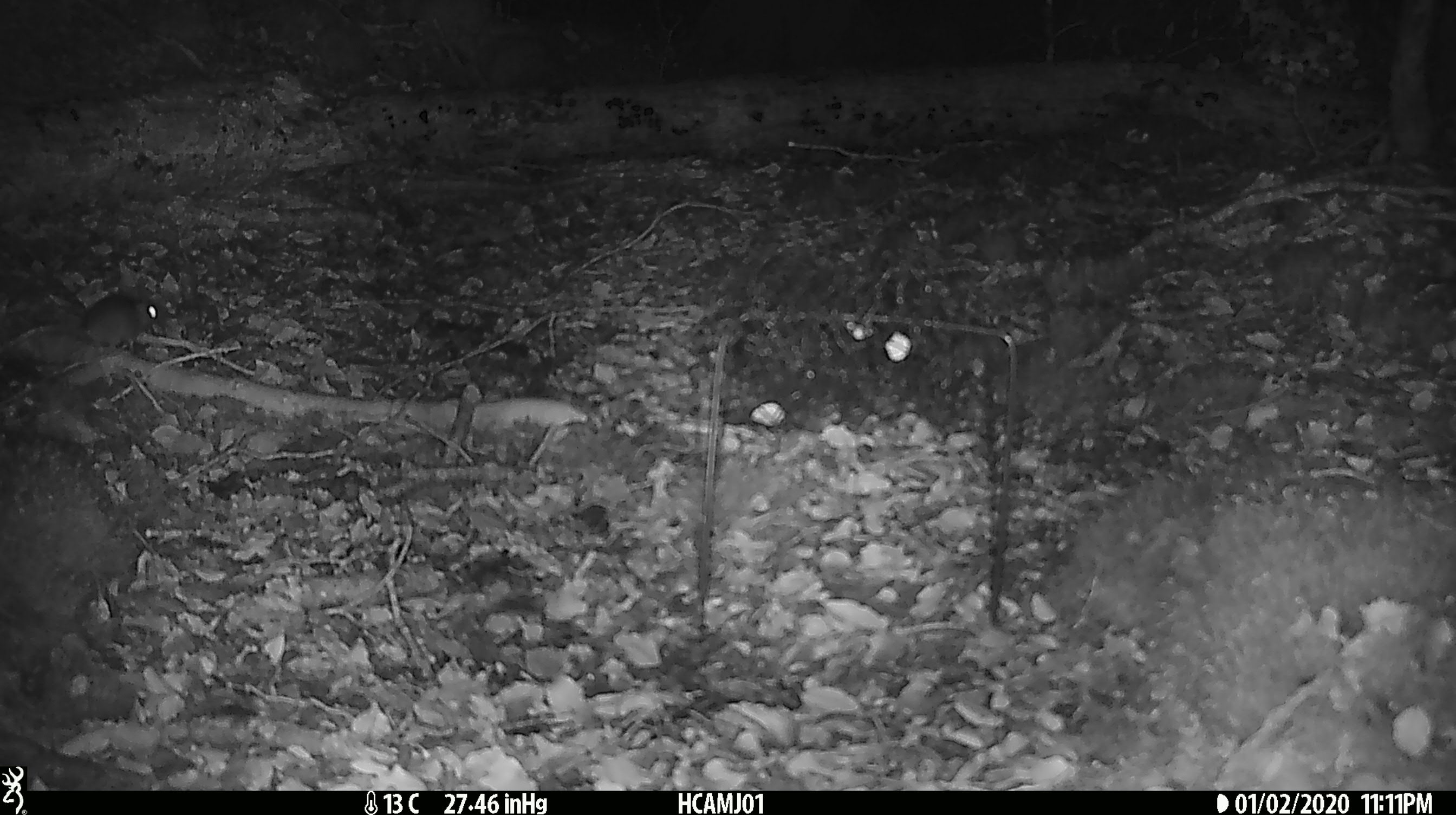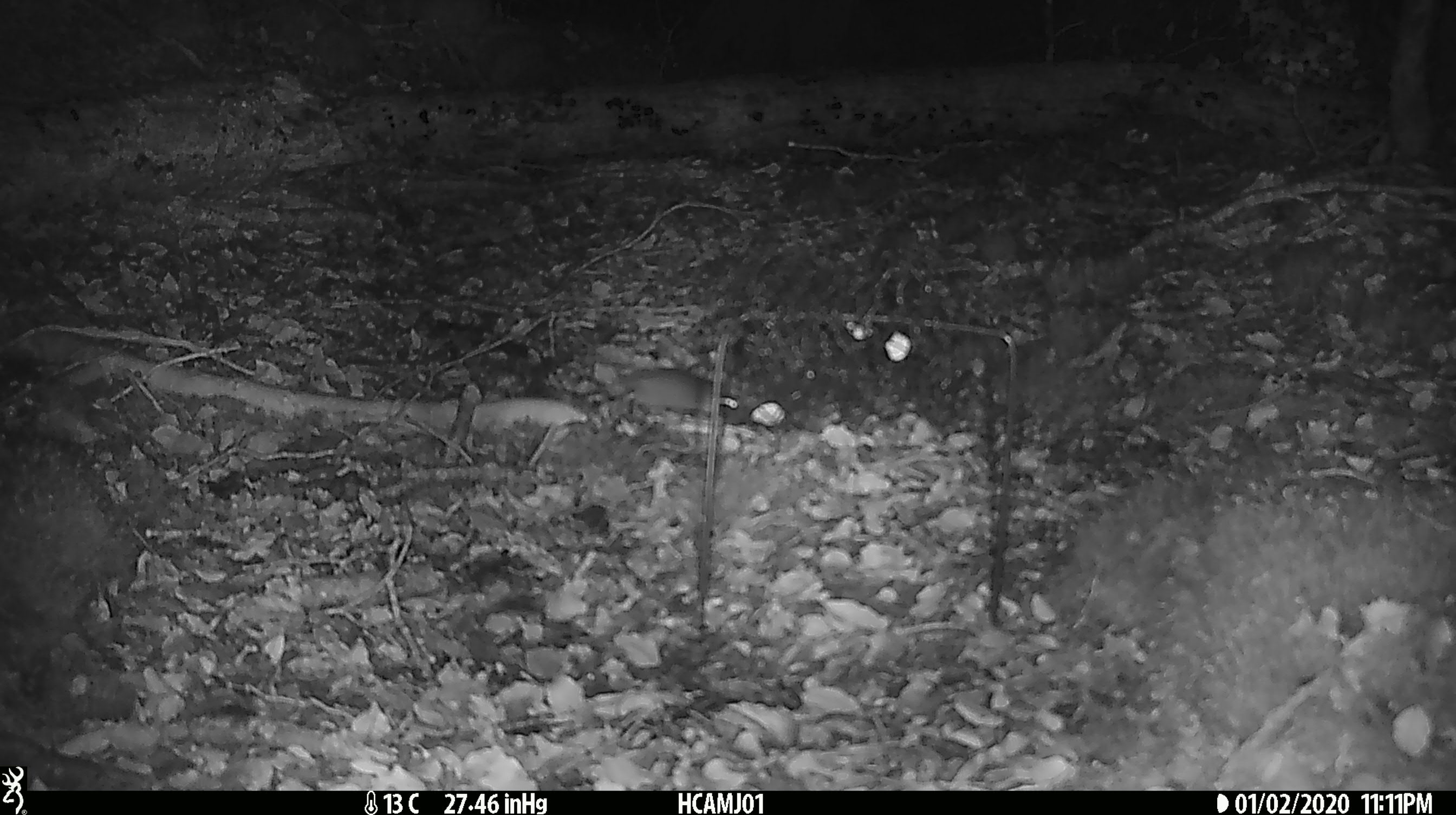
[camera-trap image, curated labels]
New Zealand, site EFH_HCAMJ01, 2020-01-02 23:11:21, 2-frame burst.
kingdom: Animalia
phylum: Chordata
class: Mammalia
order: Rodentia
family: Muridae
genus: Mus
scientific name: Mus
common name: mouse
Mouse (Mus).